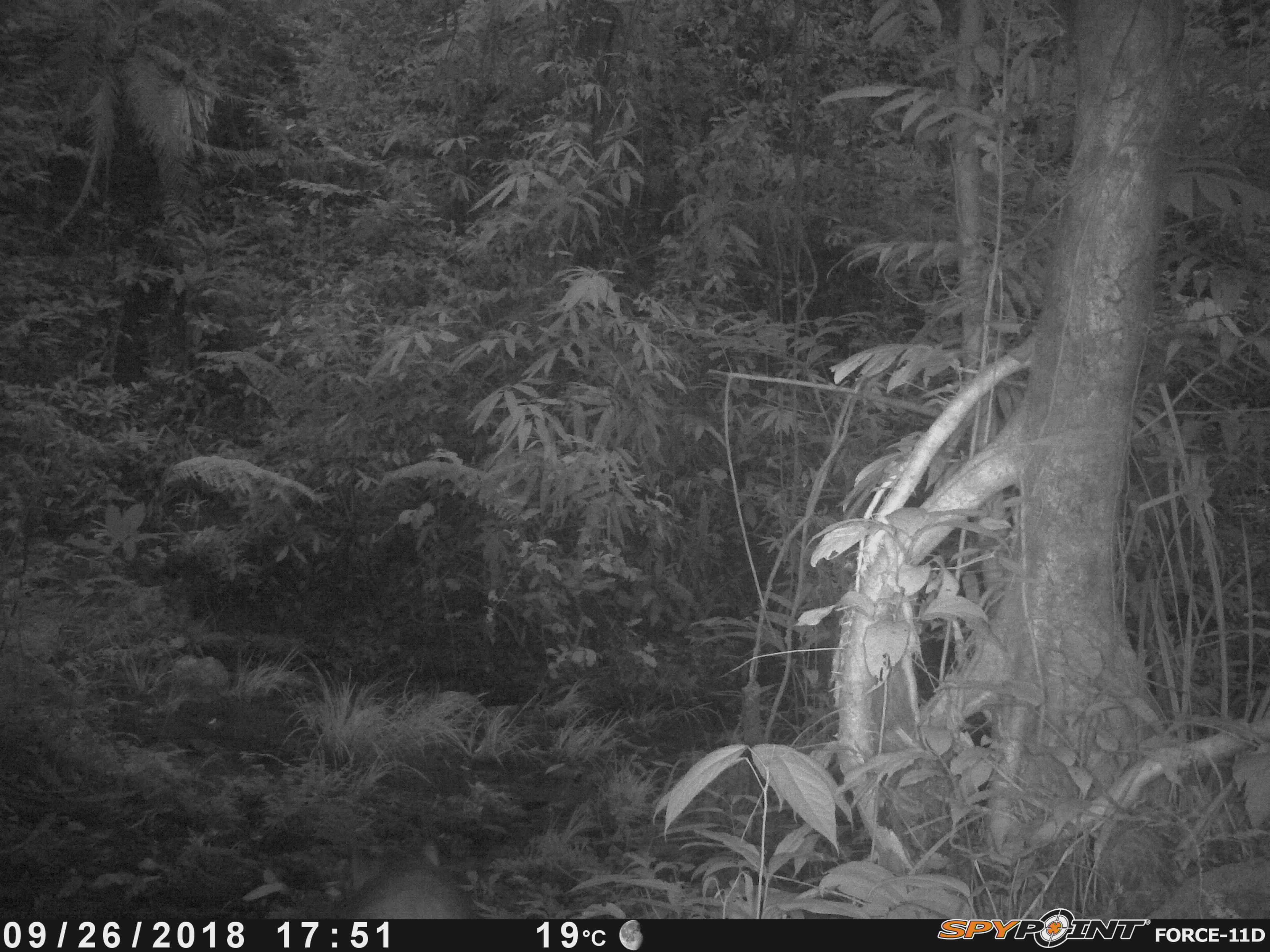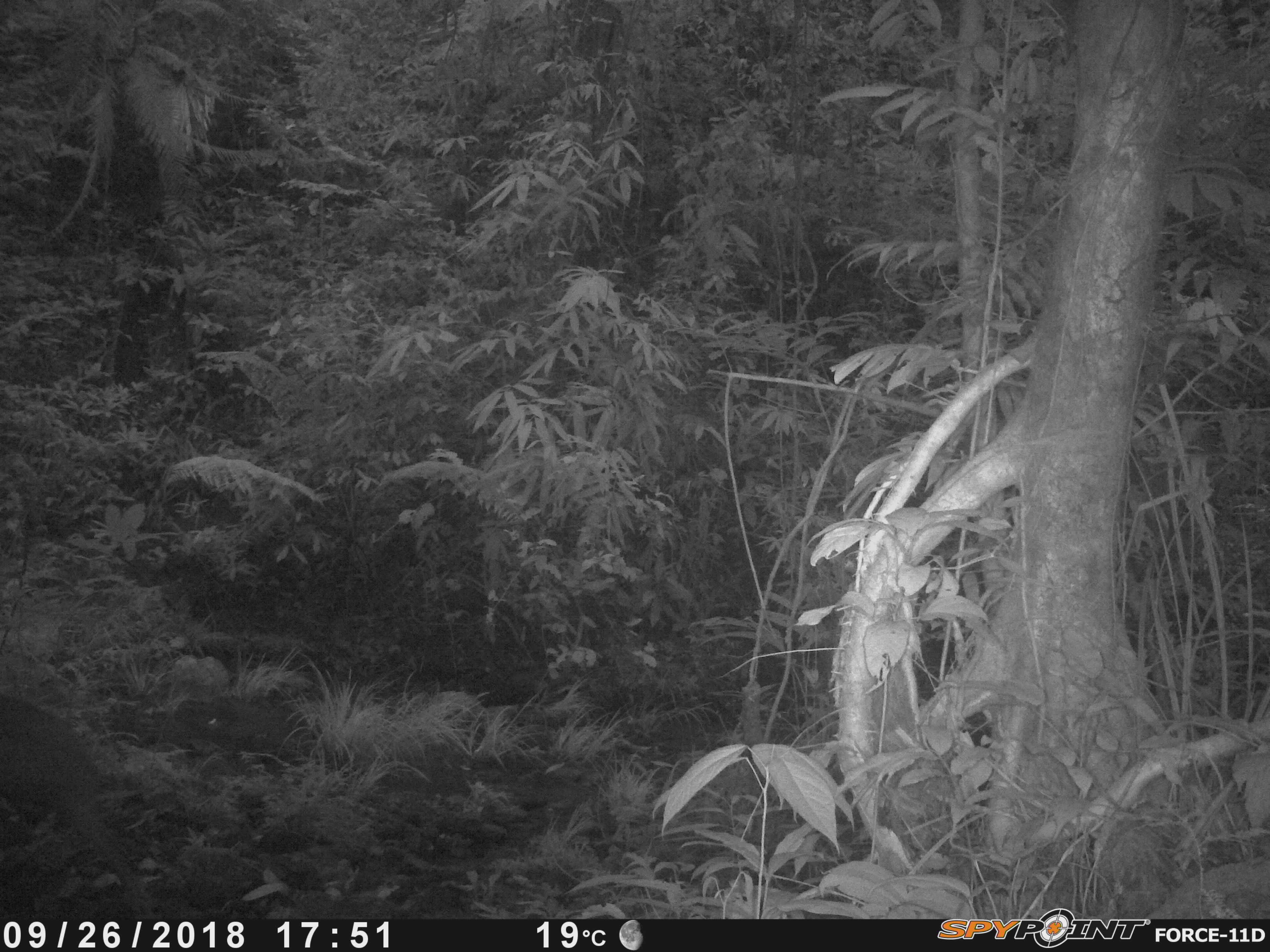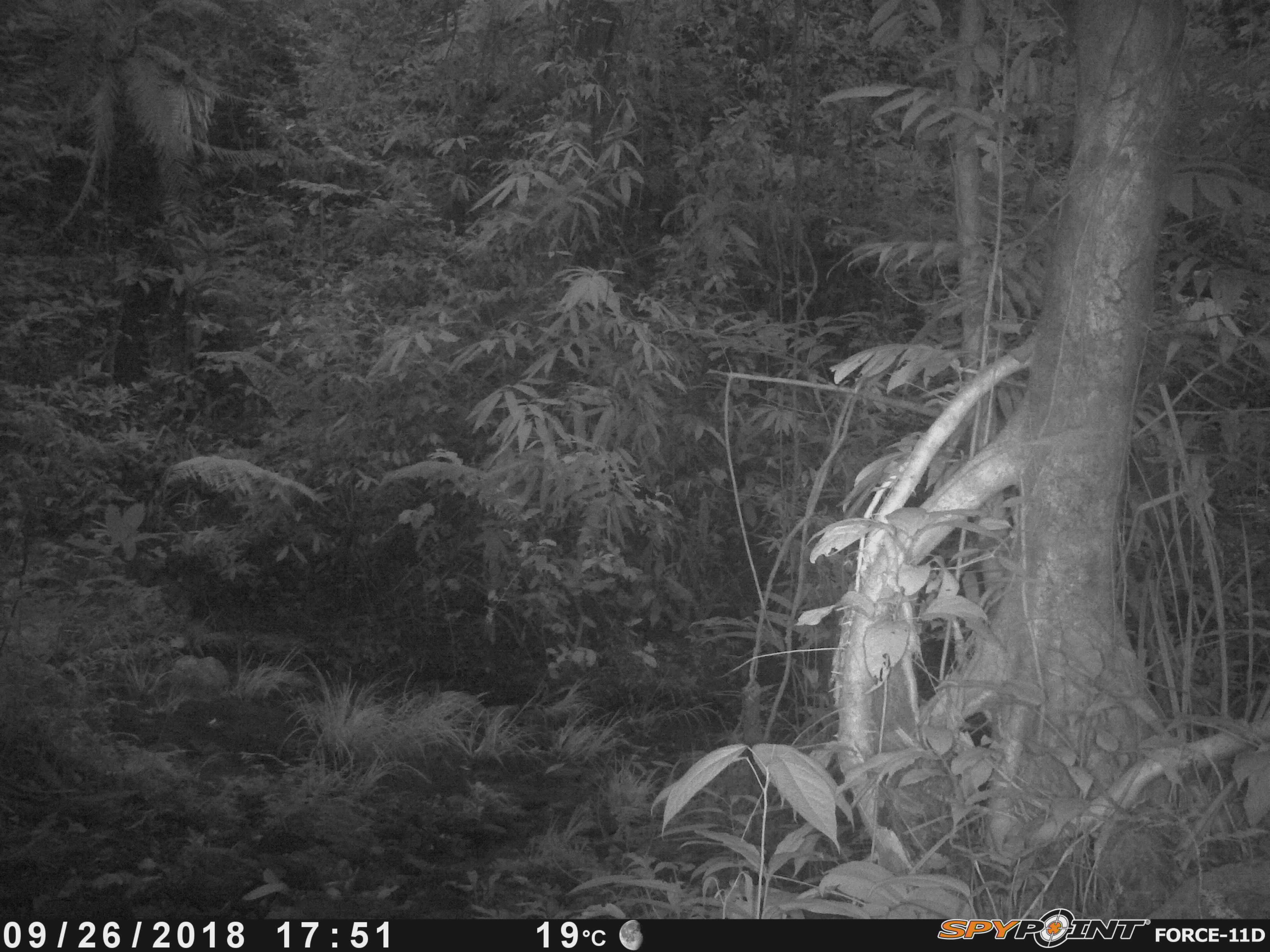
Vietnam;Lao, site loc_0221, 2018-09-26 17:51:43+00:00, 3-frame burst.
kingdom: Animalia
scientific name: Animalia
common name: animal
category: unidentified animal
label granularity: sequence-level